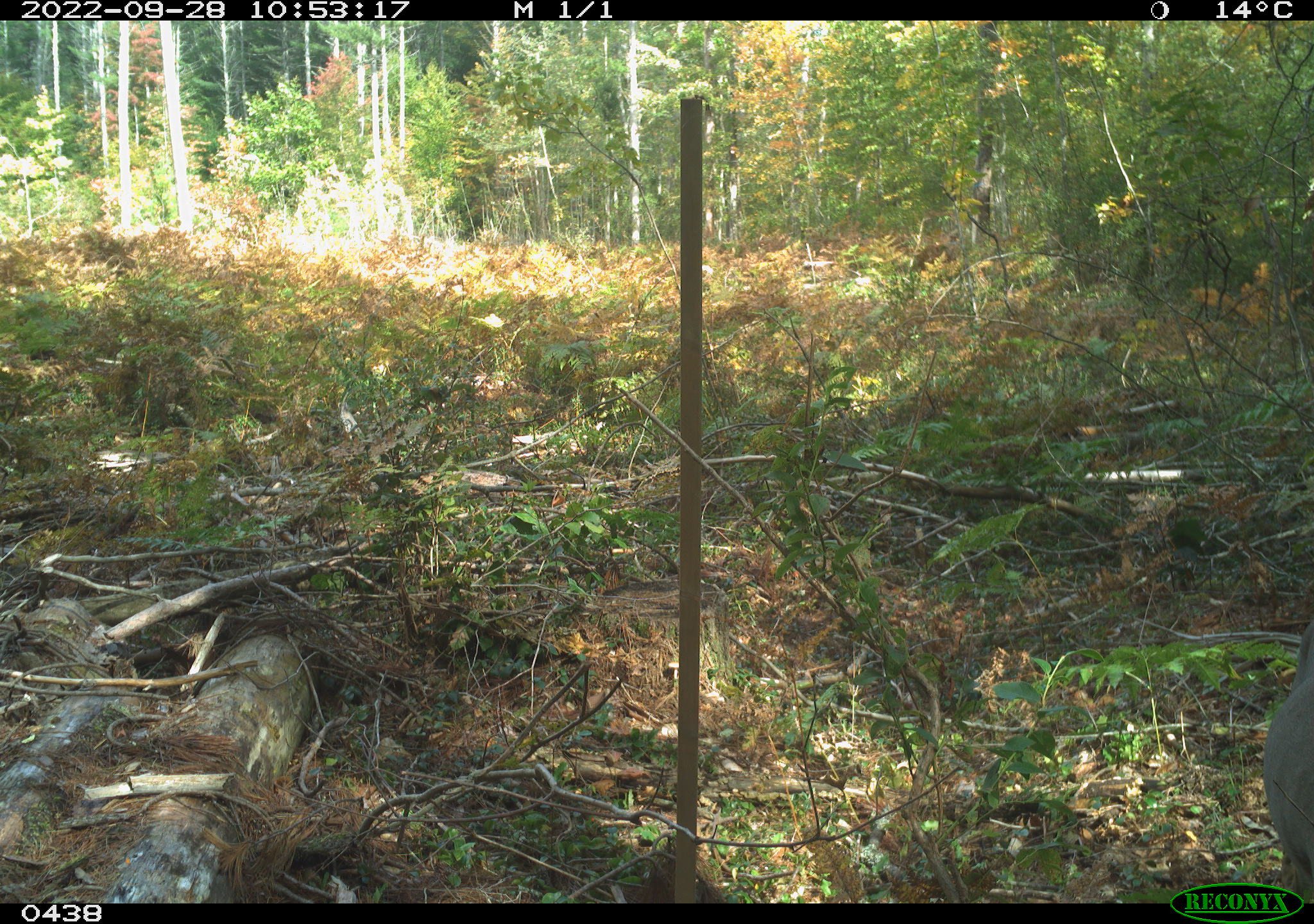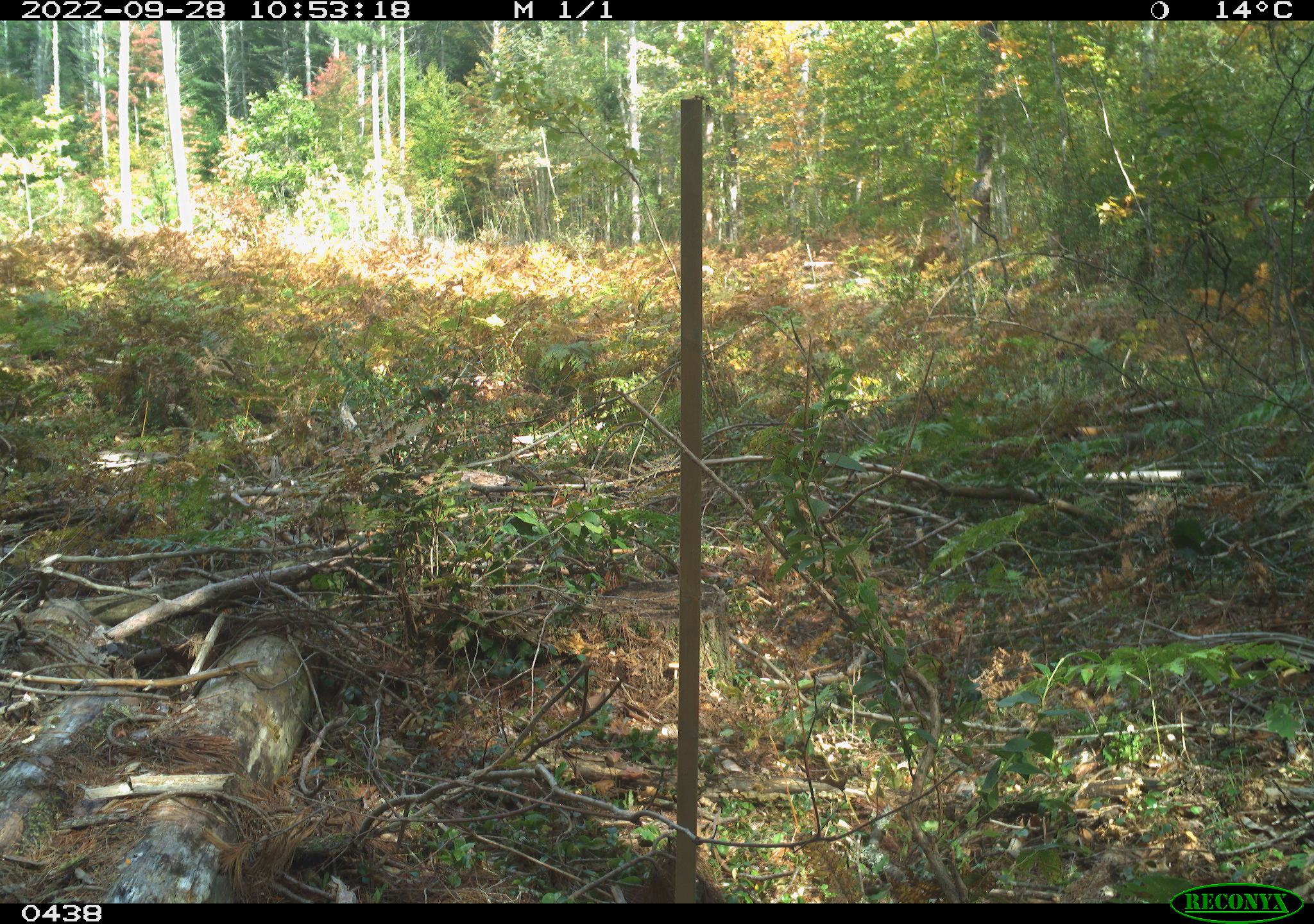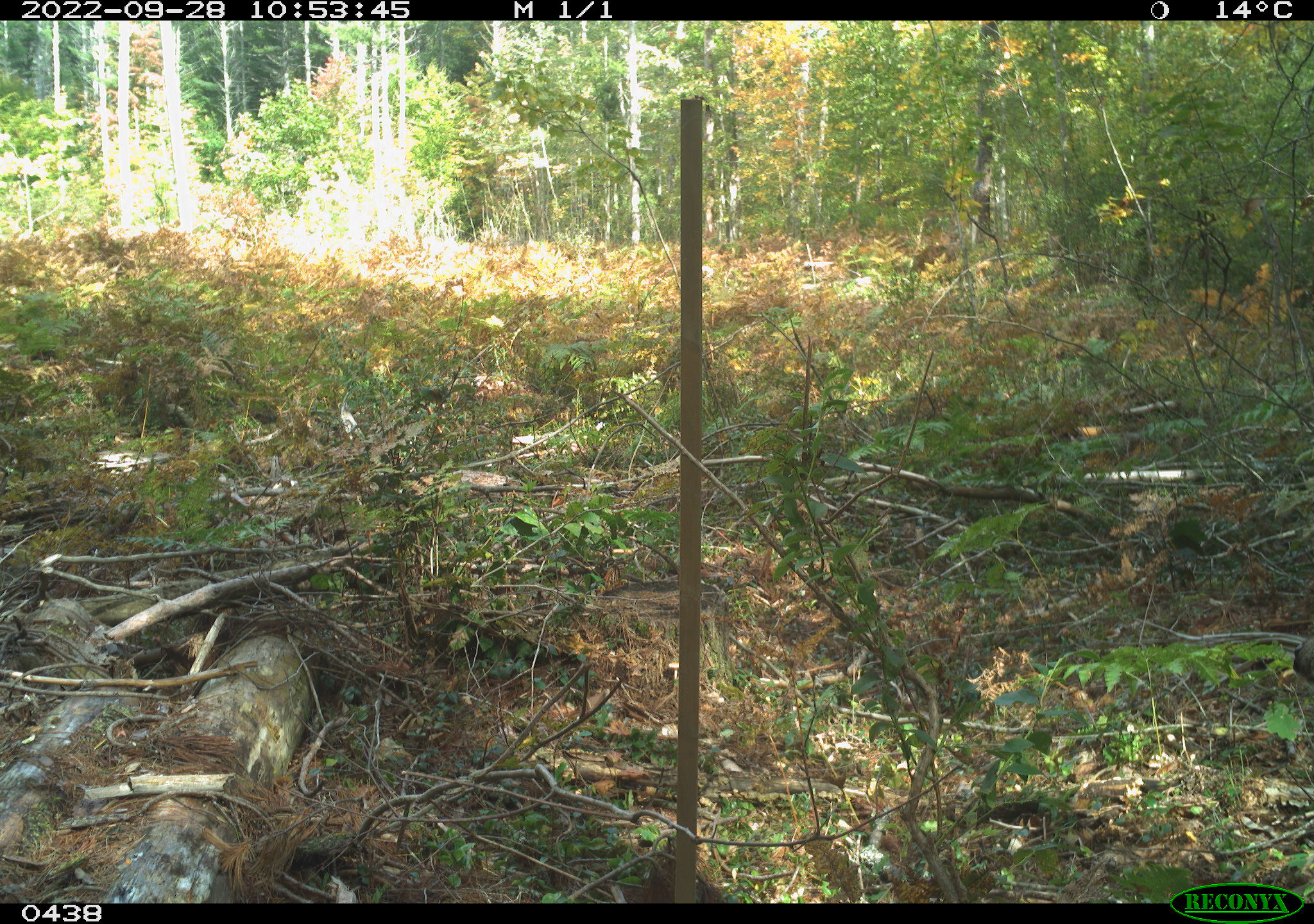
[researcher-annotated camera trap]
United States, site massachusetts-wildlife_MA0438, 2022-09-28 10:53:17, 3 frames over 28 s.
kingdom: Animalia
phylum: Chordata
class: Mammalia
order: Artiodactyla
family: Cervidae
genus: Odocoileus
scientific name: Odocoileus virginianus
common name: white-tailed deer